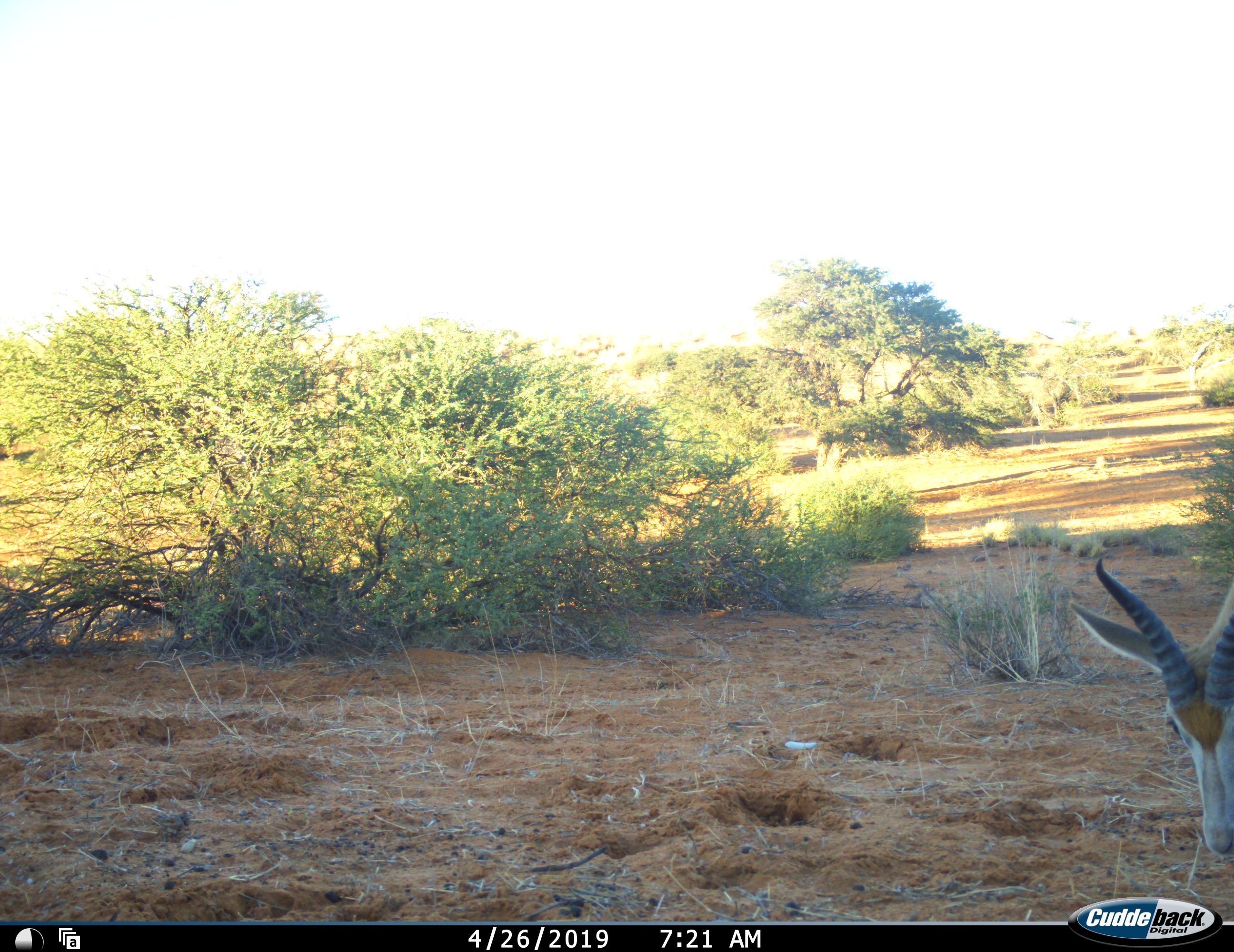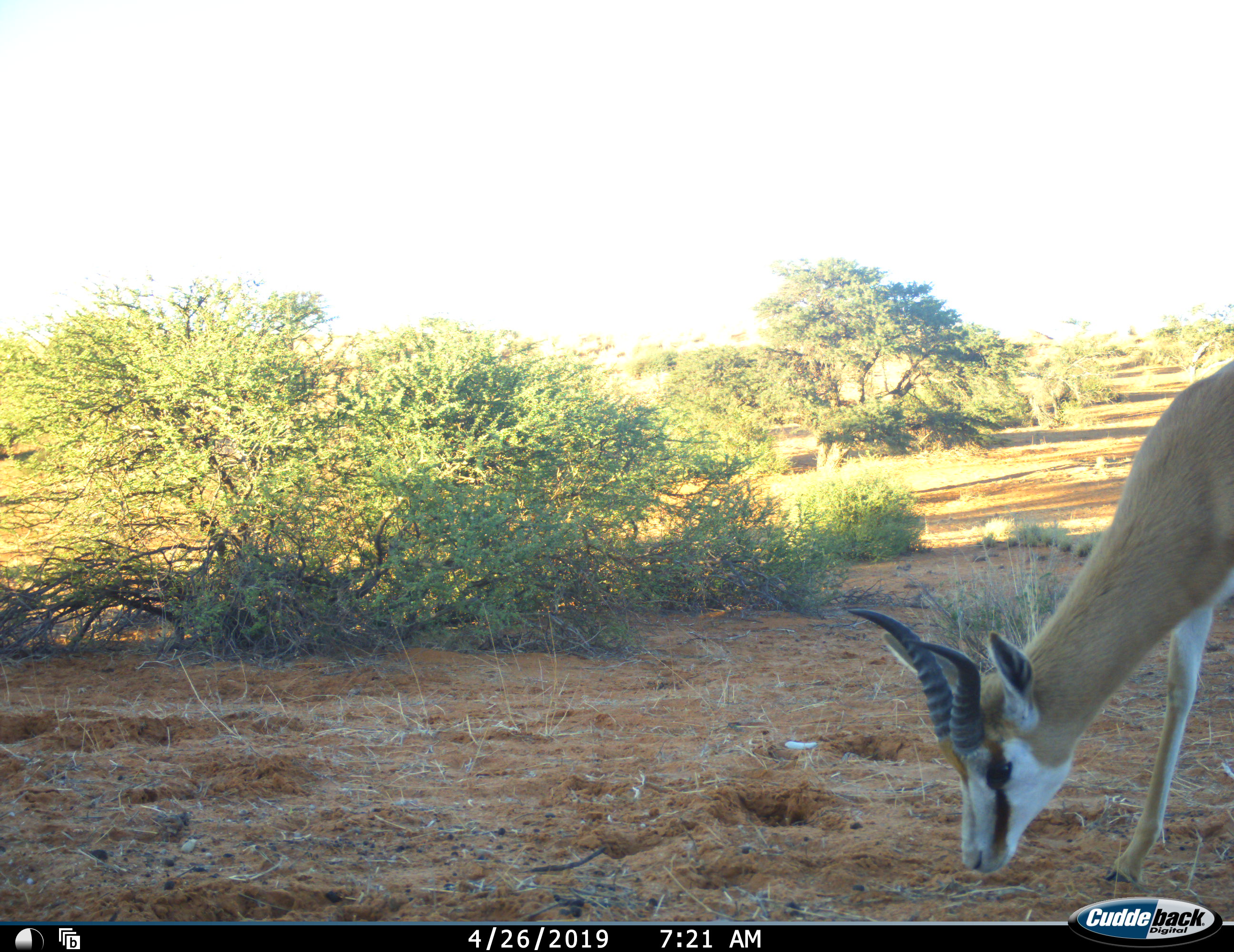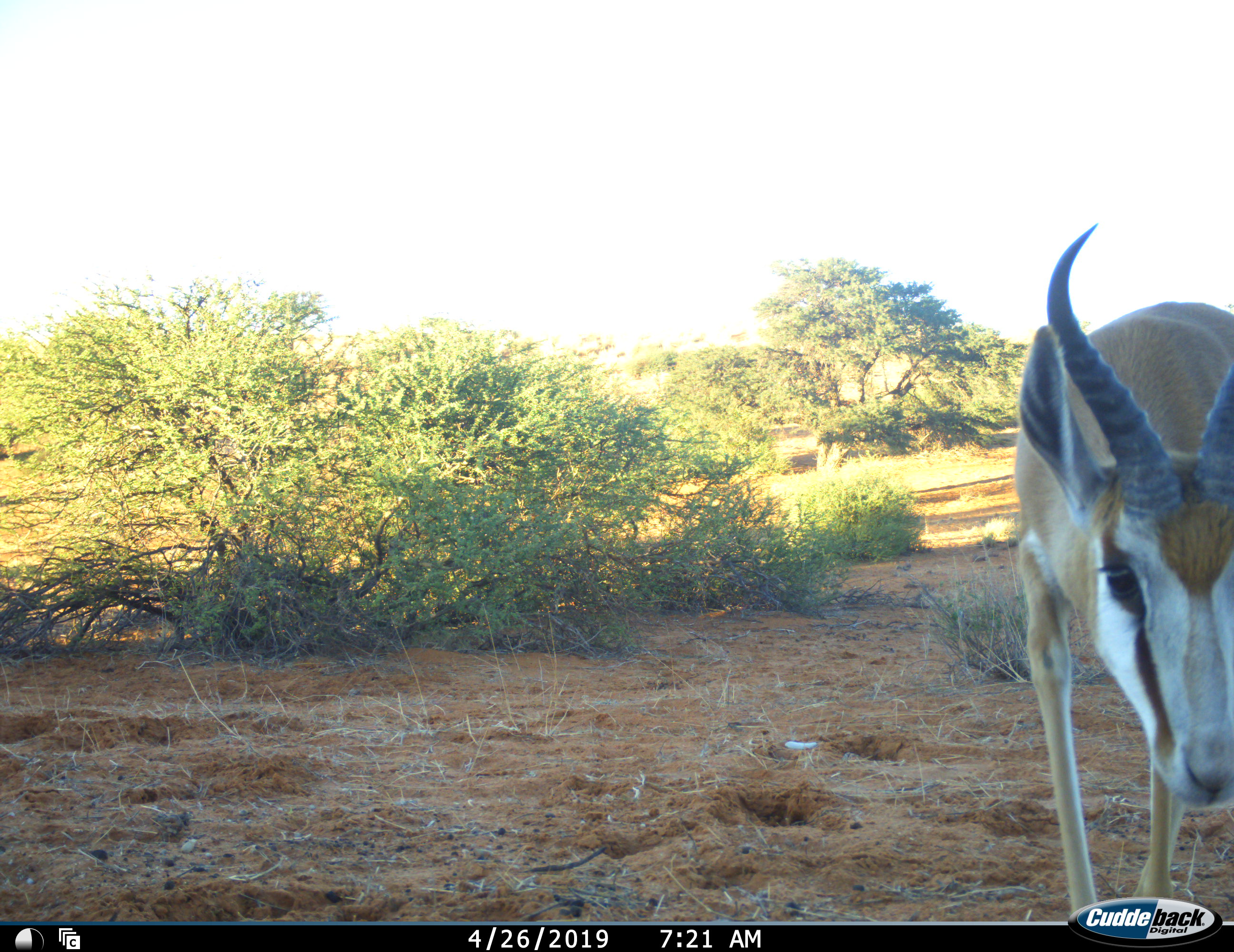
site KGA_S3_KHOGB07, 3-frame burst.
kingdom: Animalia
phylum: Chordata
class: Mammalia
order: Artiodactyla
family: Bovidae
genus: Antidorcas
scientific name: Antidorcas marsupialis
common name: springbok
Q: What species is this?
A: Springbok (Antidorcas marsupialis).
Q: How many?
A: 1.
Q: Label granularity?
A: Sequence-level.